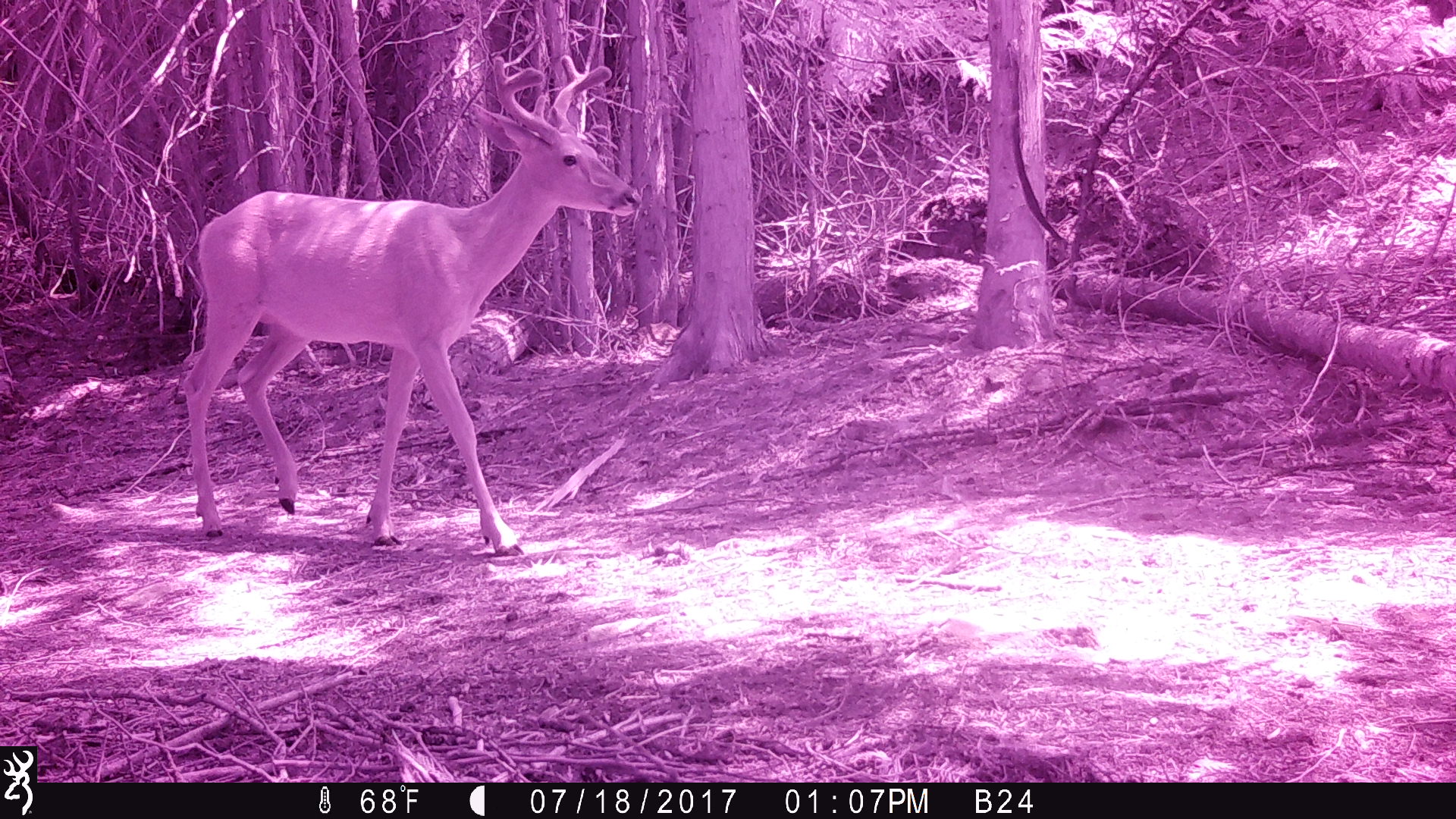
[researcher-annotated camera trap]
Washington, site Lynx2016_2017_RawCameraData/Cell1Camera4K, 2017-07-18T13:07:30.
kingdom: Animalia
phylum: Chordata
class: Mammalia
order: Artiodactyla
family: Cervidae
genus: Odocoileus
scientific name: Odocoileus hemionus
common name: mule deer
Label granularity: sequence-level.